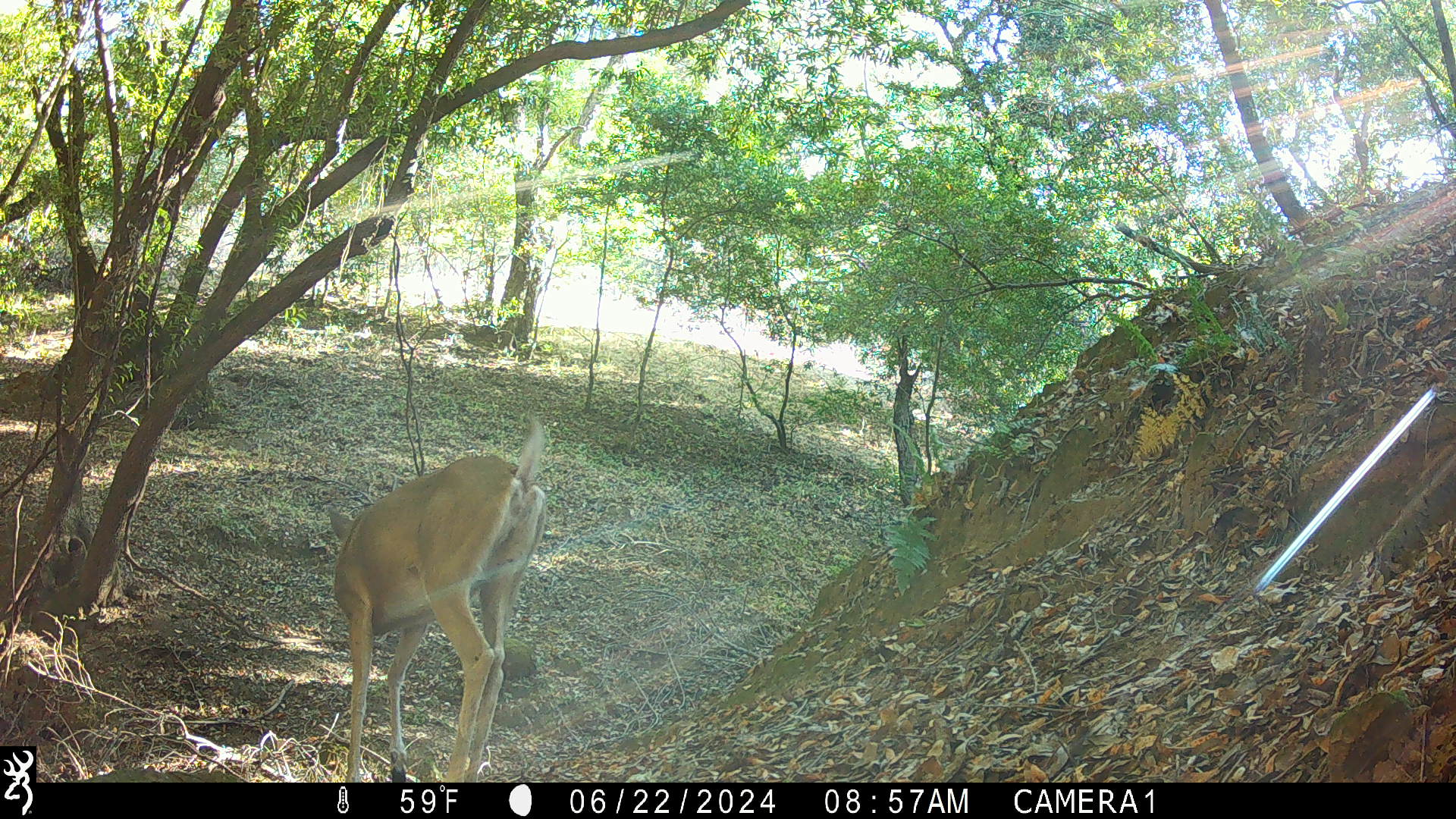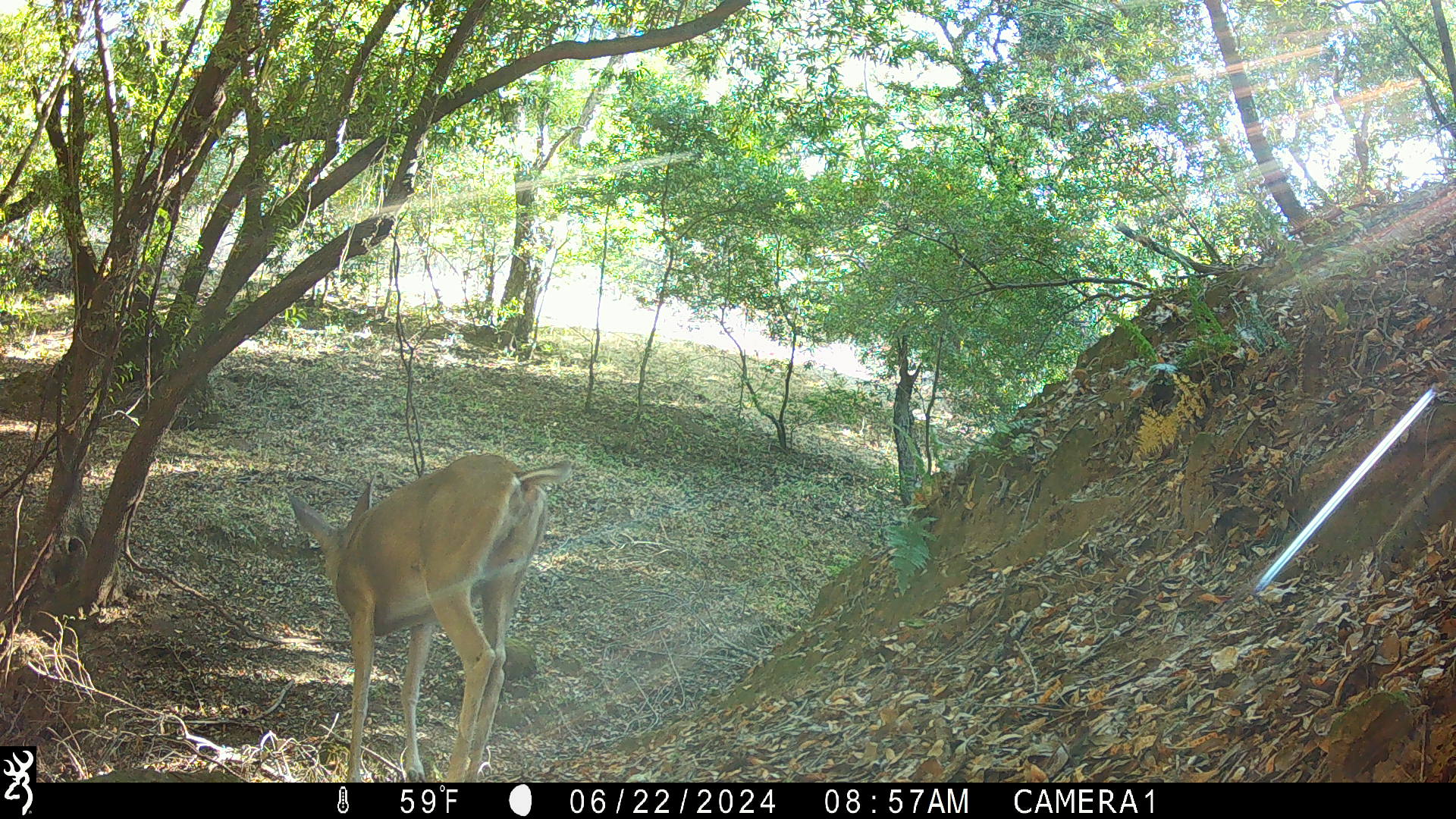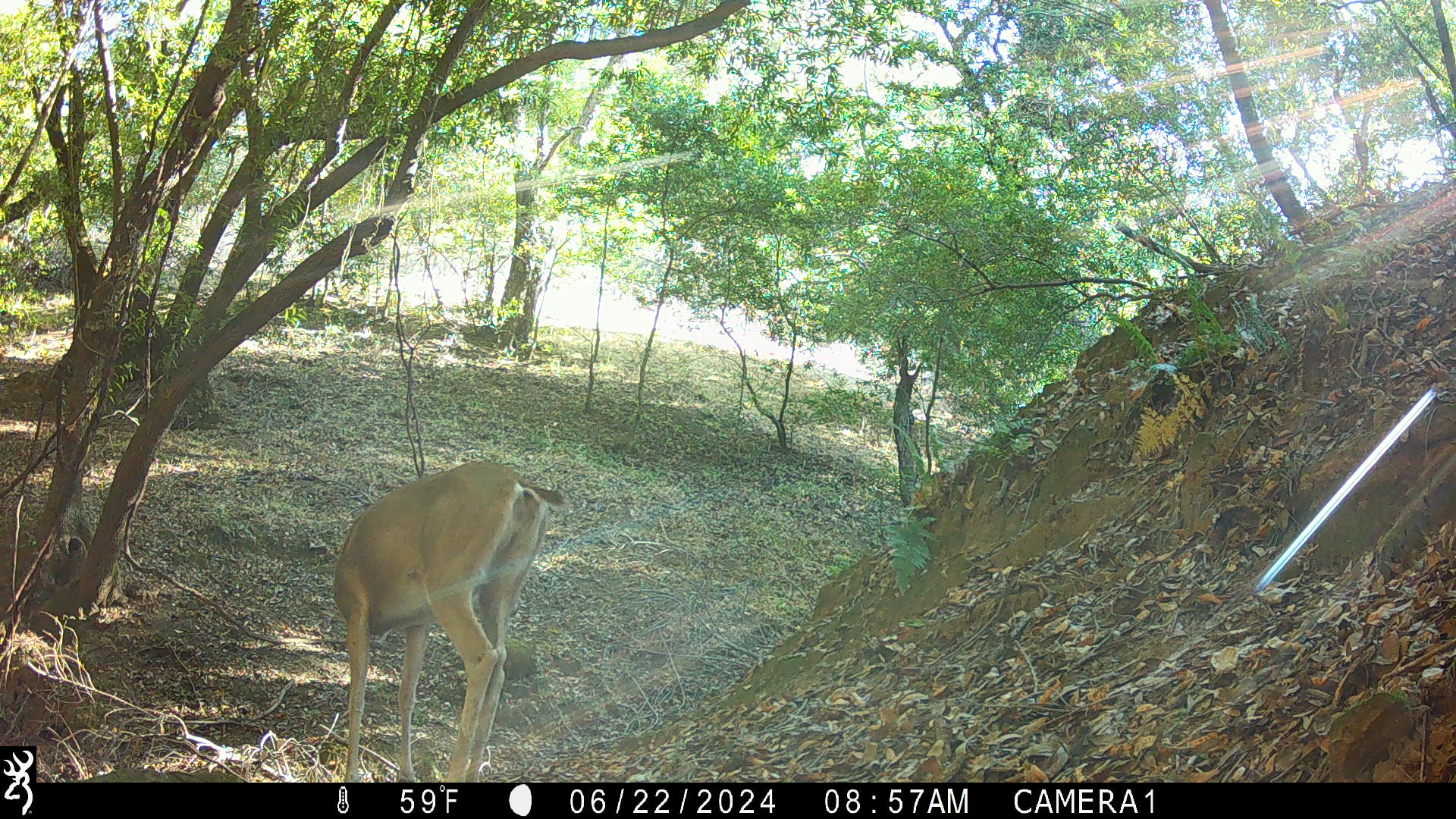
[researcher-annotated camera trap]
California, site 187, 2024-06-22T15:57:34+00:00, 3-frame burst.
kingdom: Animalia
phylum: Chordata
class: Mammalia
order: Artiodactyla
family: Cervidae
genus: Odocoileus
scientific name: Odocoileus hemionus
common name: mule deer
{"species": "mule deer (Odocoileus hemionus)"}